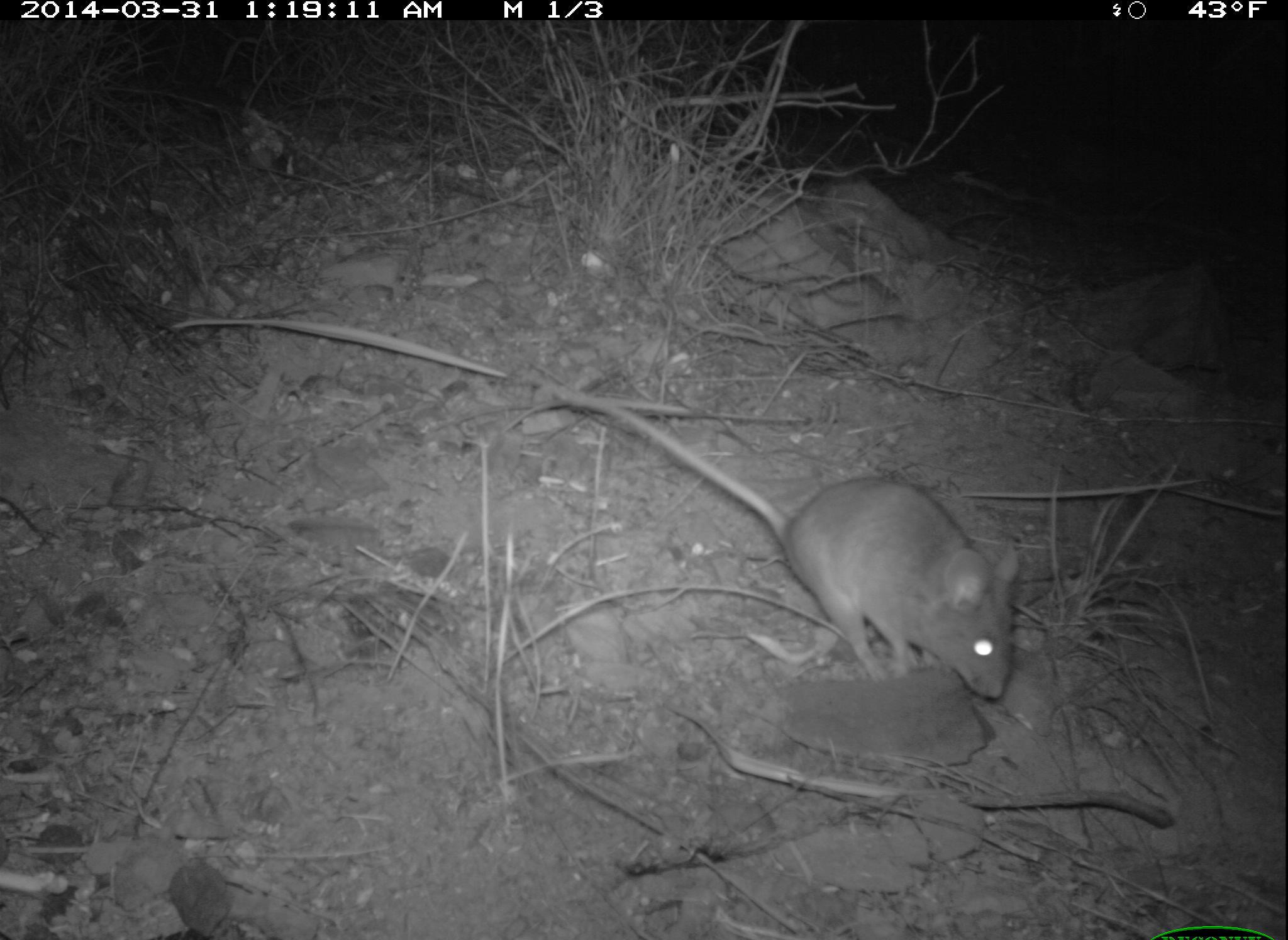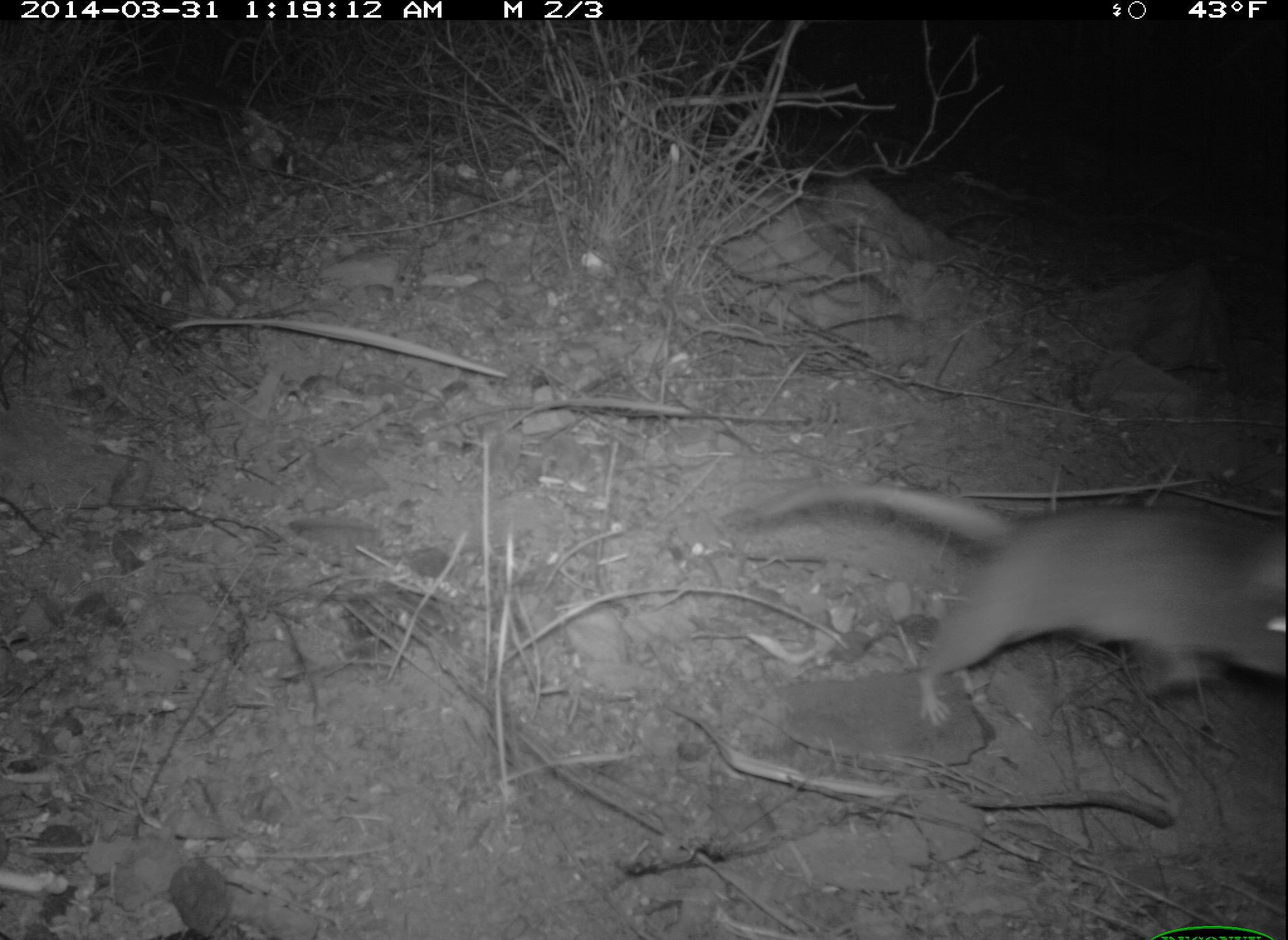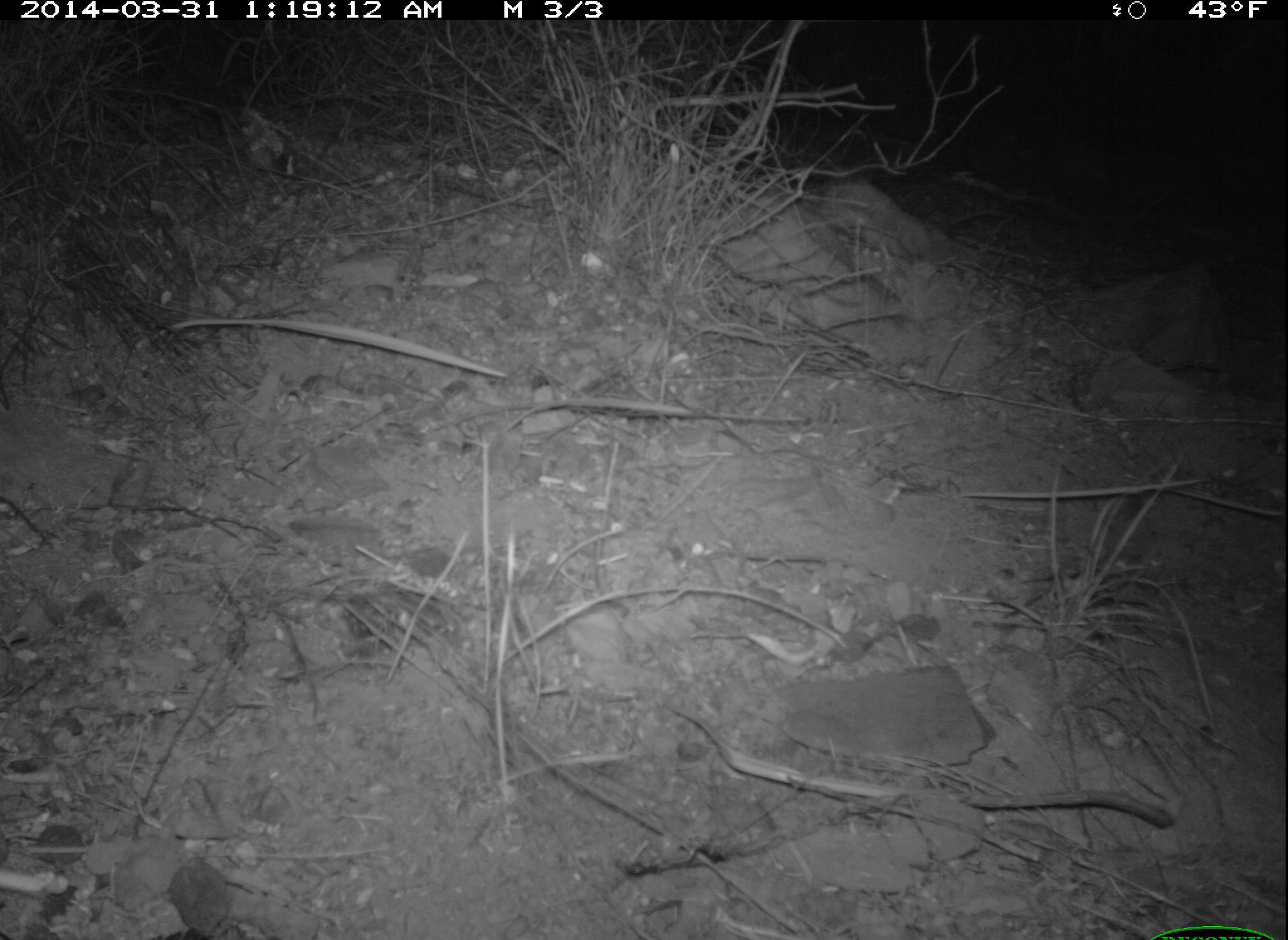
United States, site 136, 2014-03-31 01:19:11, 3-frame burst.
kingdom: Animalia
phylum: Chordata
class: Mammalia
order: Rodentia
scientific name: Rodentia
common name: rodent